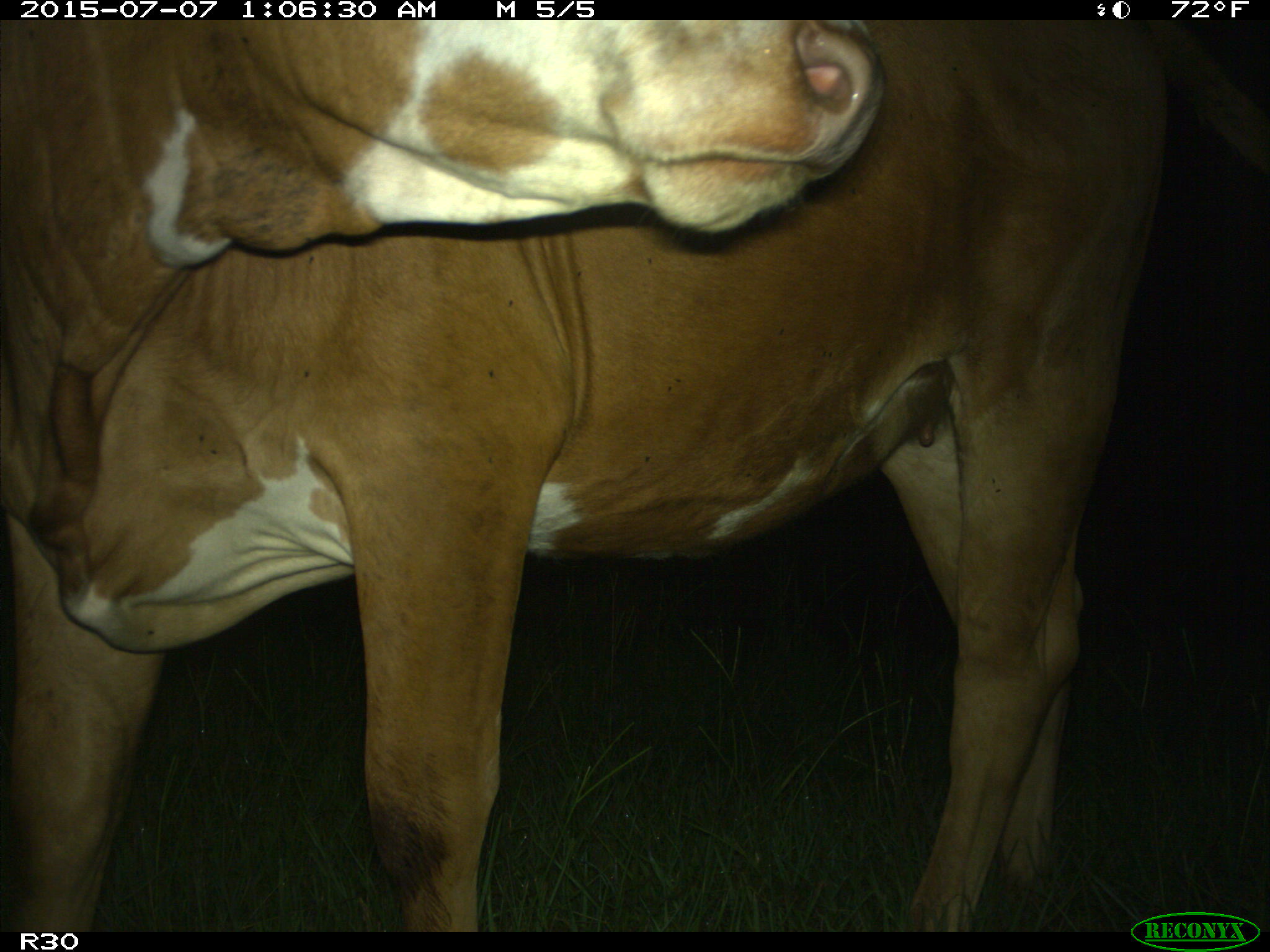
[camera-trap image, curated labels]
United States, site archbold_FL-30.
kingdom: Animalia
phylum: Chordata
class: Mammalia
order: Artiodactyla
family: Bovidae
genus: Bos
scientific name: Bos taurus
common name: domestic cow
Bos taurus (domestic cow).